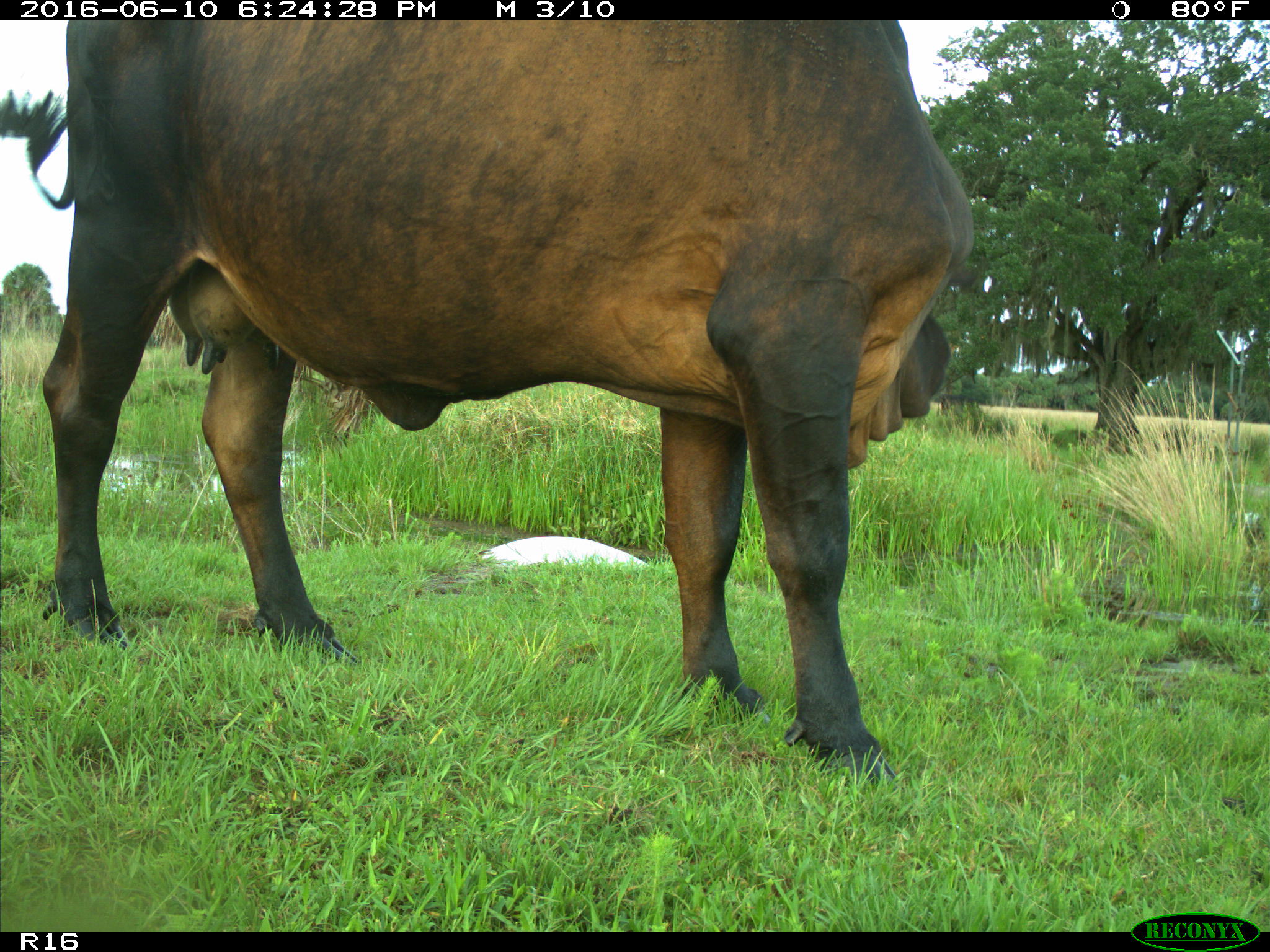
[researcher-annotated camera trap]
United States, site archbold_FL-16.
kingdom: Animalia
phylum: Chordata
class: Mammalia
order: Artiodactyla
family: Bovidae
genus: Bos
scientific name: Bos taurus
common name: domestic cow